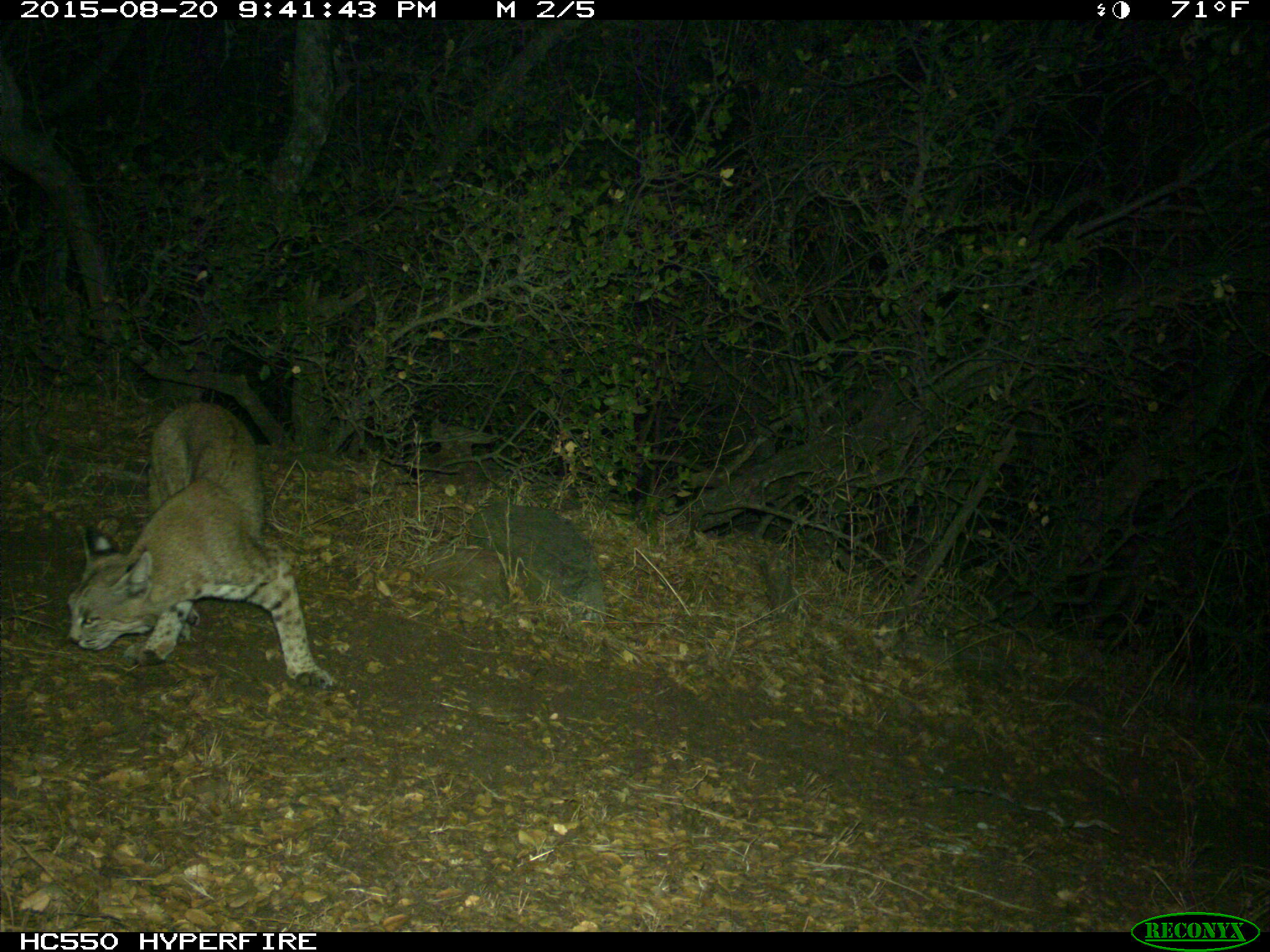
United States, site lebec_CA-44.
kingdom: Animalia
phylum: Chordata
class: Mammalia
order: Carnivora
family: Felidae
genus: Lynx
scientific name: Lynx rufus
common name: bobcat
Lynx rufus (bobcat).